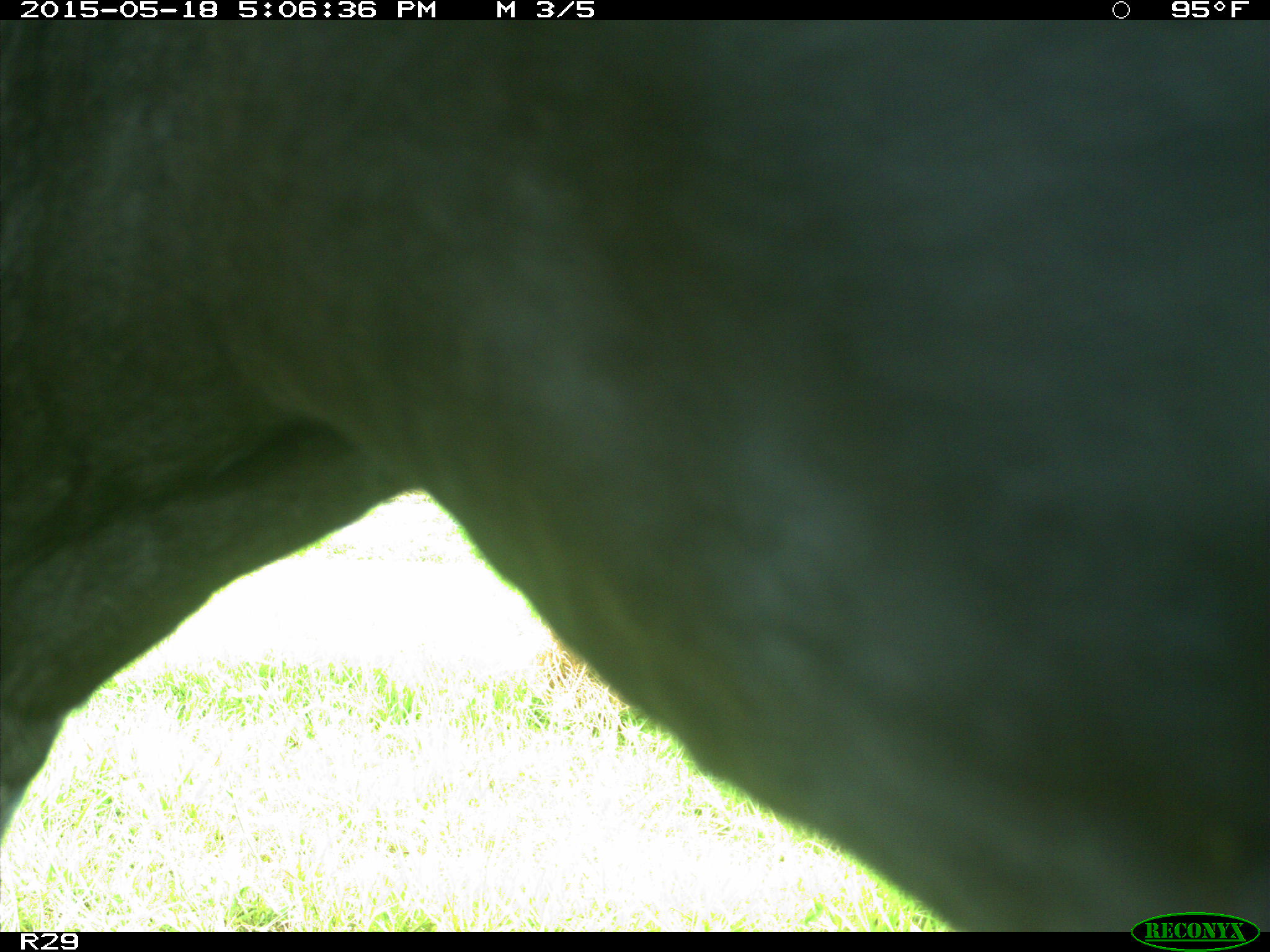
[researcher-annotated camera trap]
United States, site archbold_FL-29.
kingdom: Animalia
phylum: Chordata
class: Mammalia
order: Artiodactyla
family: Bovidae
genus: Bos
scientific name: Bos taurus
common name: domestic cow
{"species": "Bos taurus (domestic cow)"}